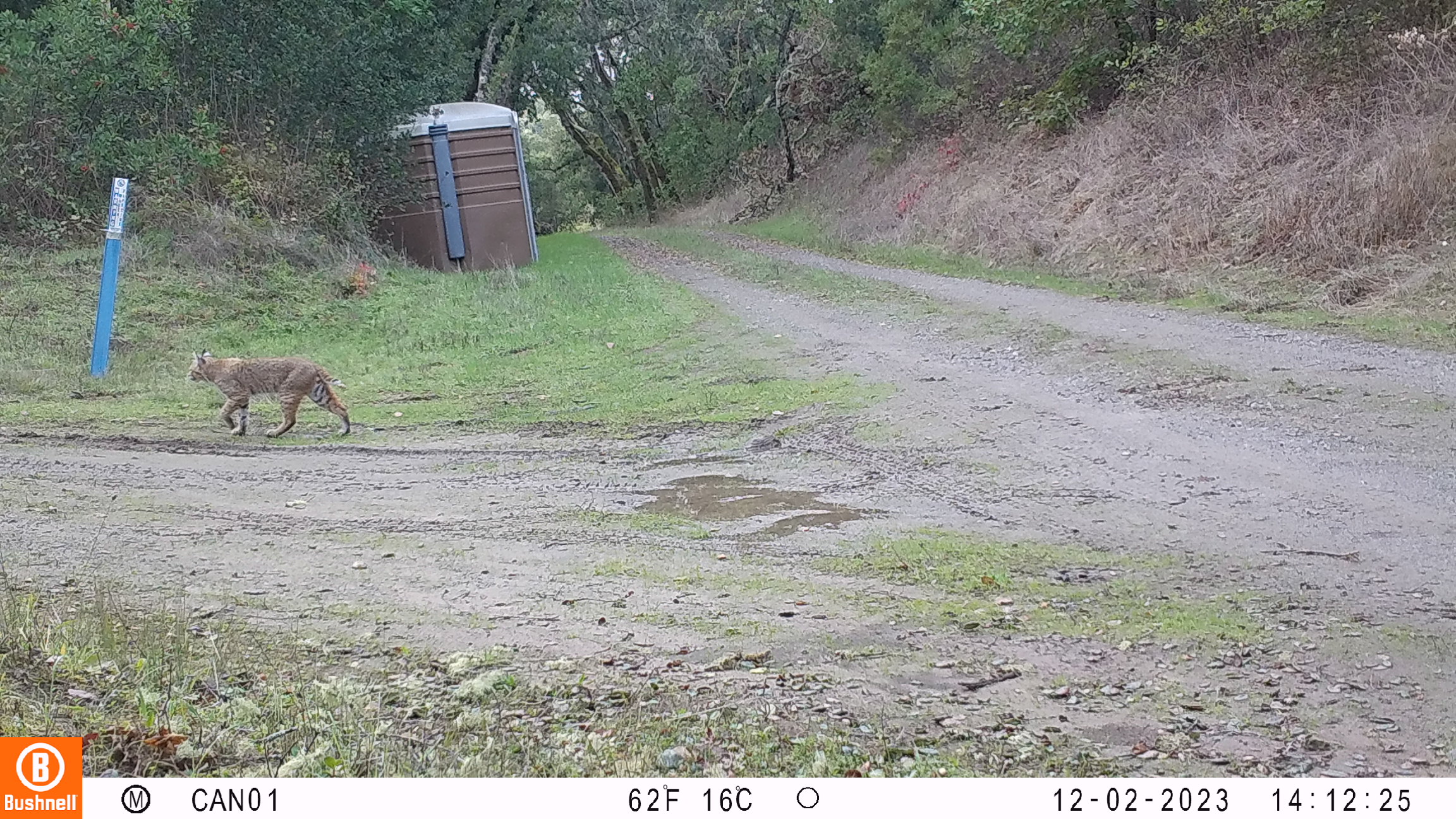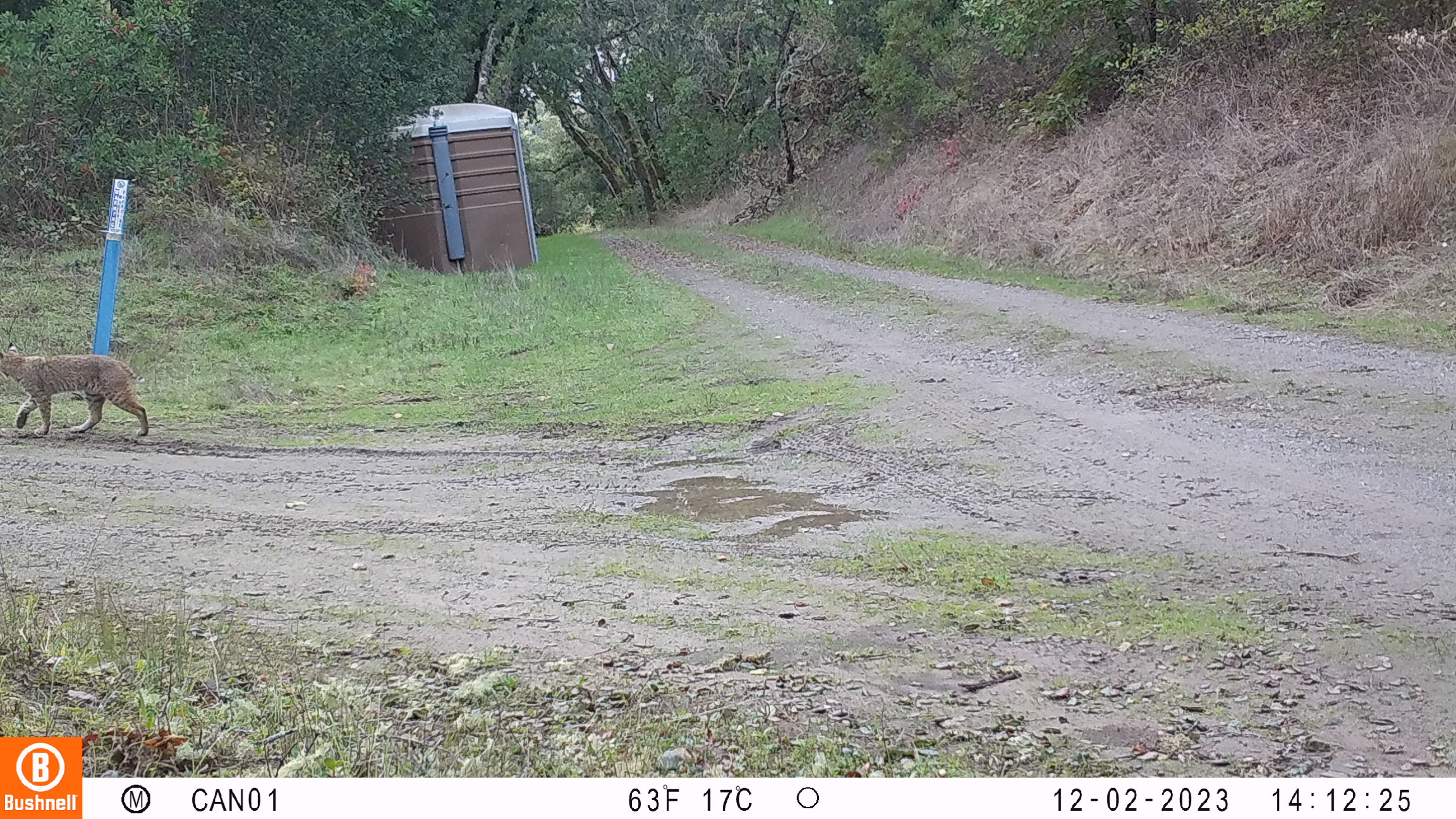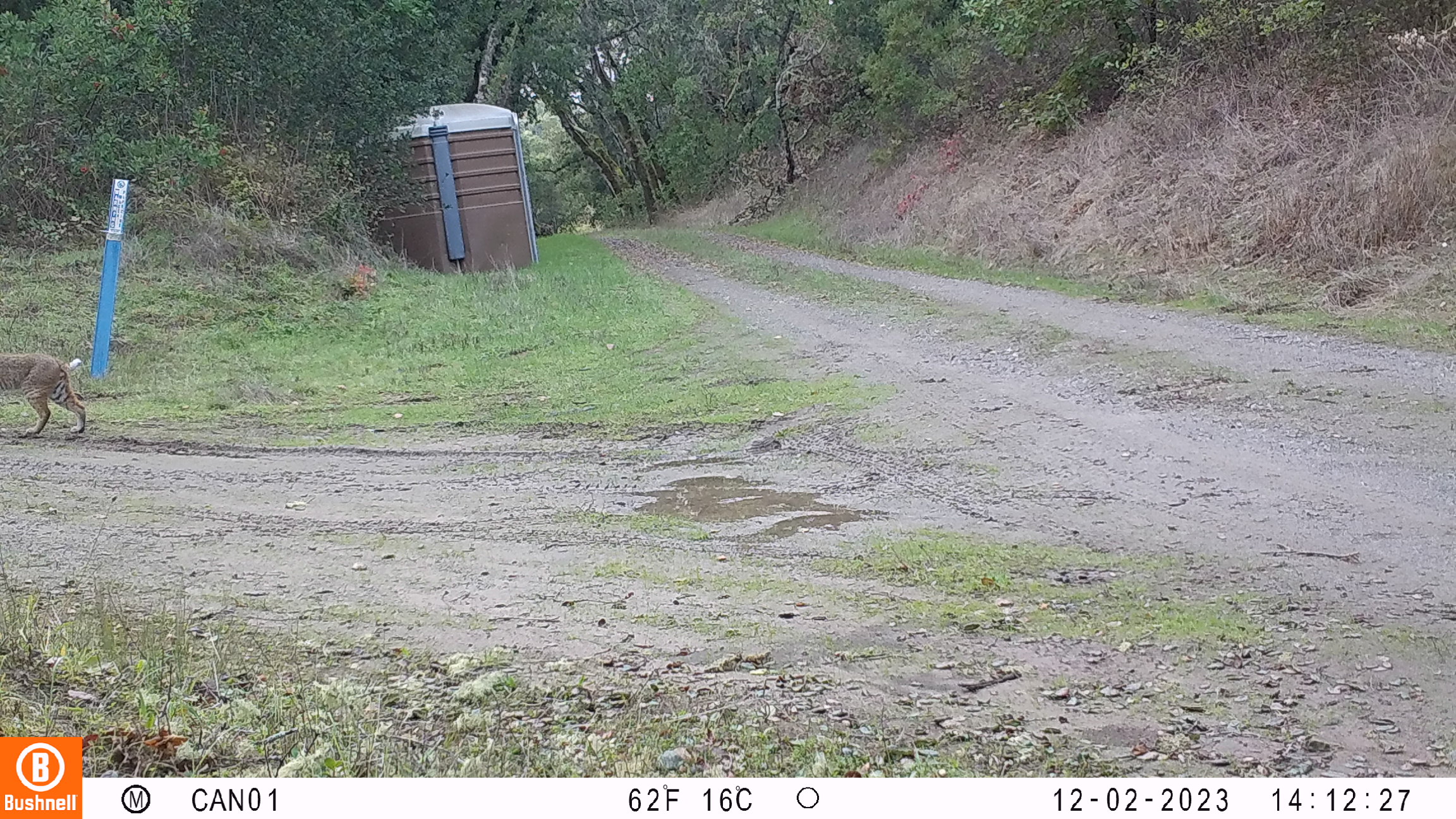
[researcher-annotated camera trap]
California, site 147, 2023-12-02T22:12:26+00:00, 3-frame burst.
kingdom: Animalia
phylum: Chordata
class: Mammalia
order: Carnivora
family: Felidae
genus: Lynx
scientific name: Lynx rufus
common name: bobcat